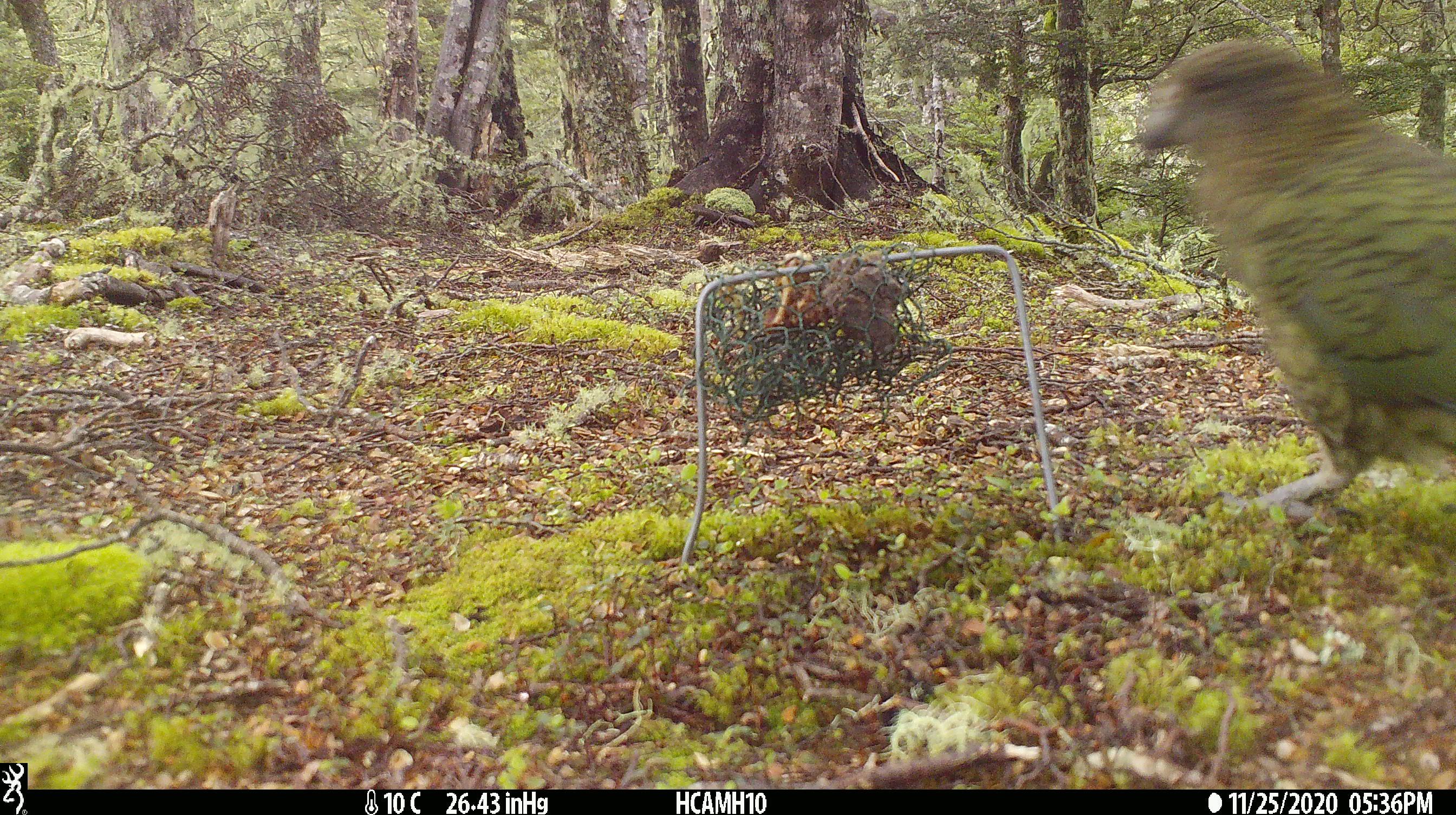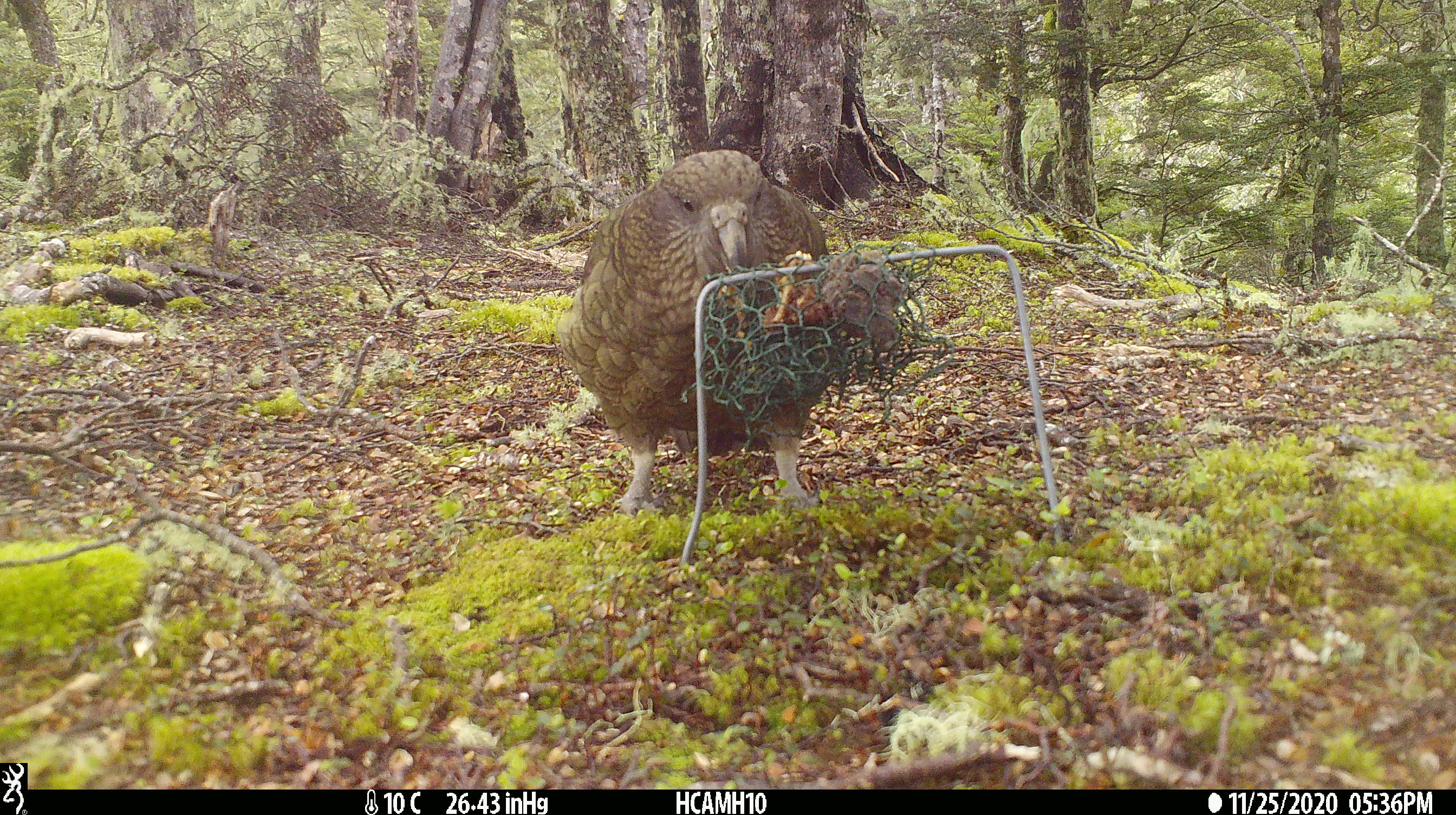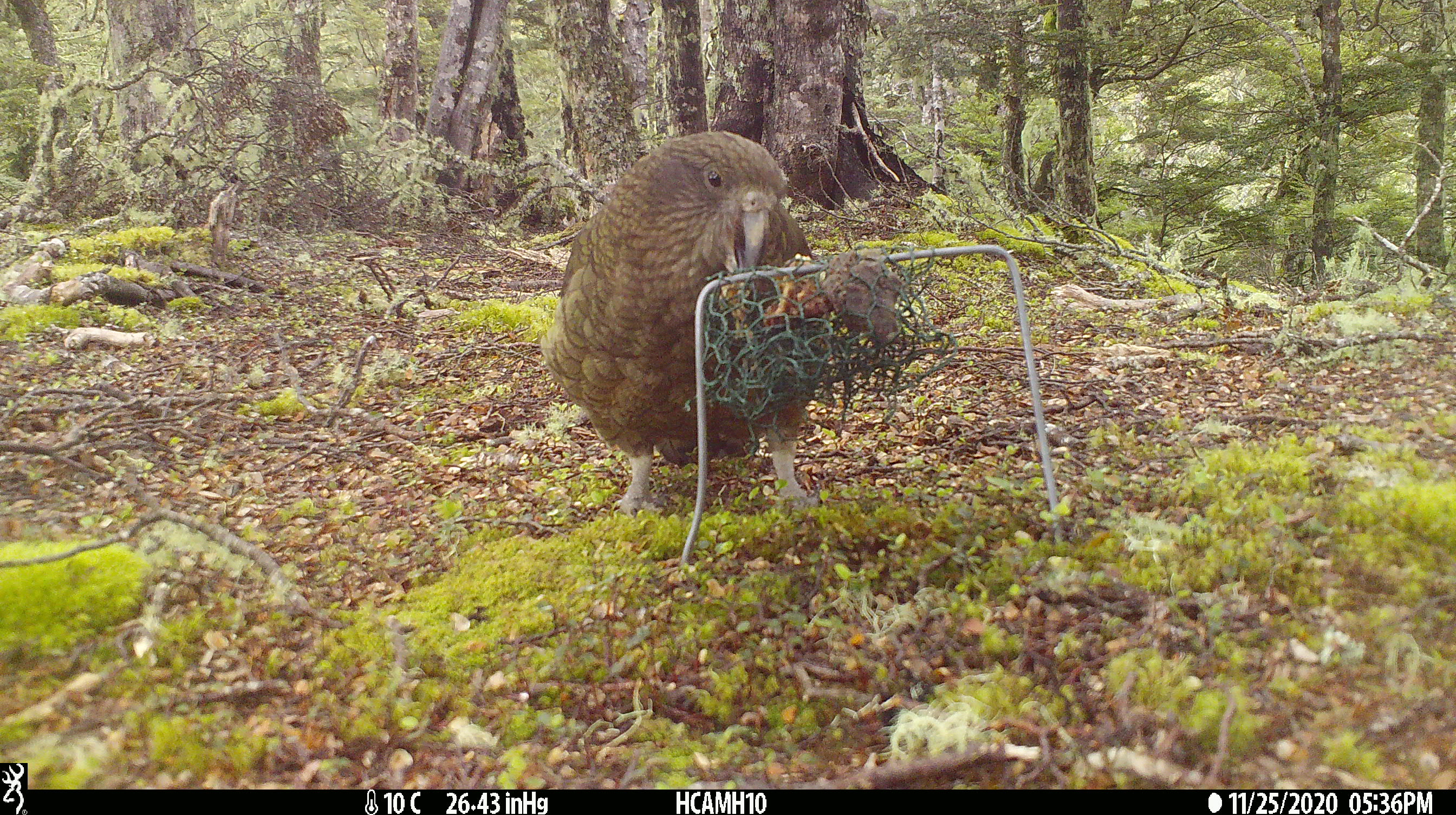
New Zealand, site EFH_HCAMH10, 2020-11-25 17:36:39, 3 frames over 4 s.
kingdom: Animalia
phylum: Chordata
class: Aves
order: Psittaciformes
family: Strigopidae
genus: Nestor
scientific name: Nestor notabilis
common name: kea